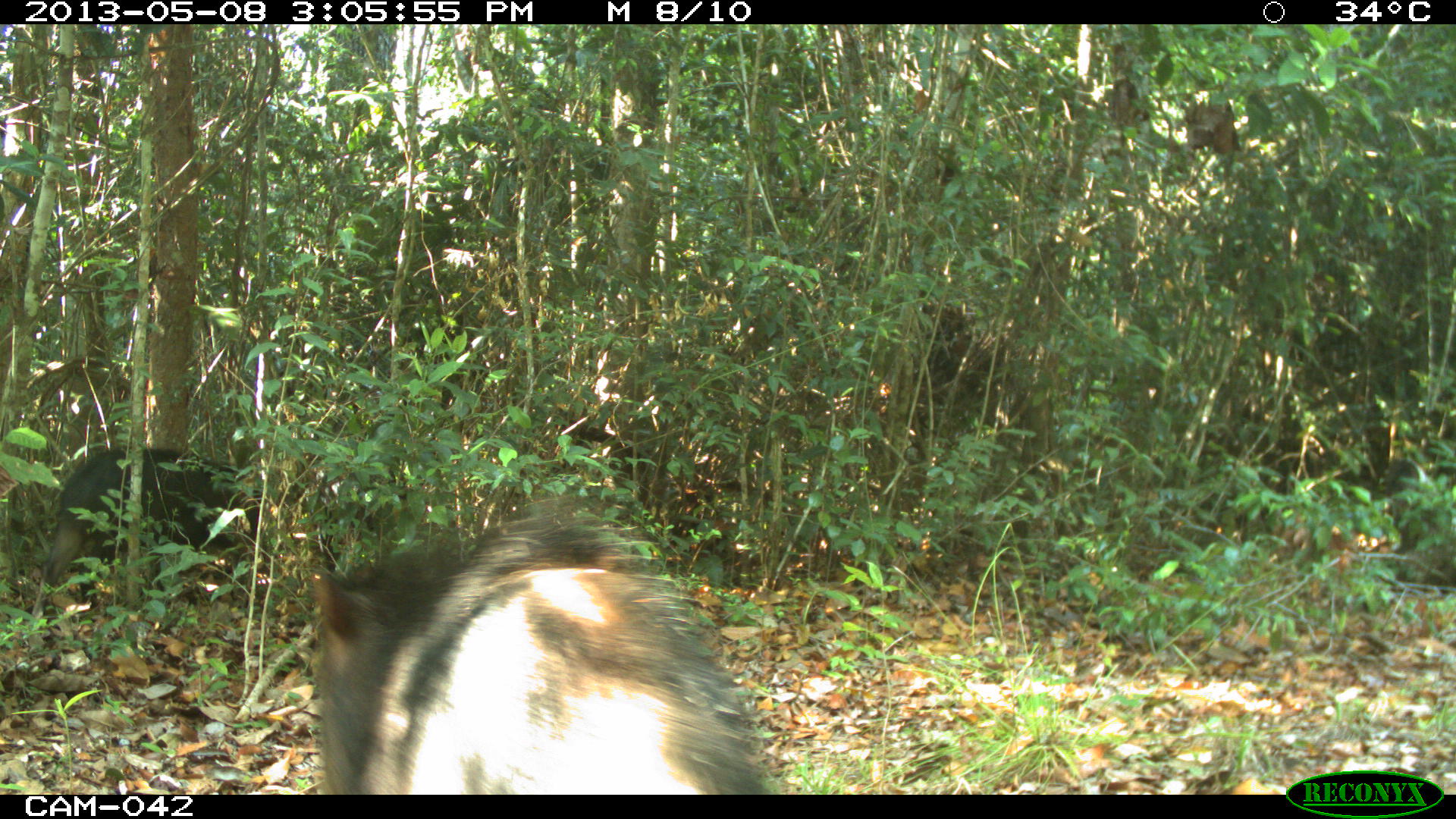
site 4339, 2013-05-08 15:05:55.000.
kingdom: Animalia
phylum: Chordata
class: Mammalia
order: Artiodactyla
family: Tayassuidae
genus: Tayassu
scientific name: Tayassu pecari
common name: white-lipped peccary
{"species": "Tayassu pecari (white-lipped peccary)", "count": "32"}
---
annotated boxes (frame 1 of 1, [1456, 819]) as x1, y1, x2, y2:
tayassu pecari: 308, 516, 760, 792; 37, 445, 259, 612